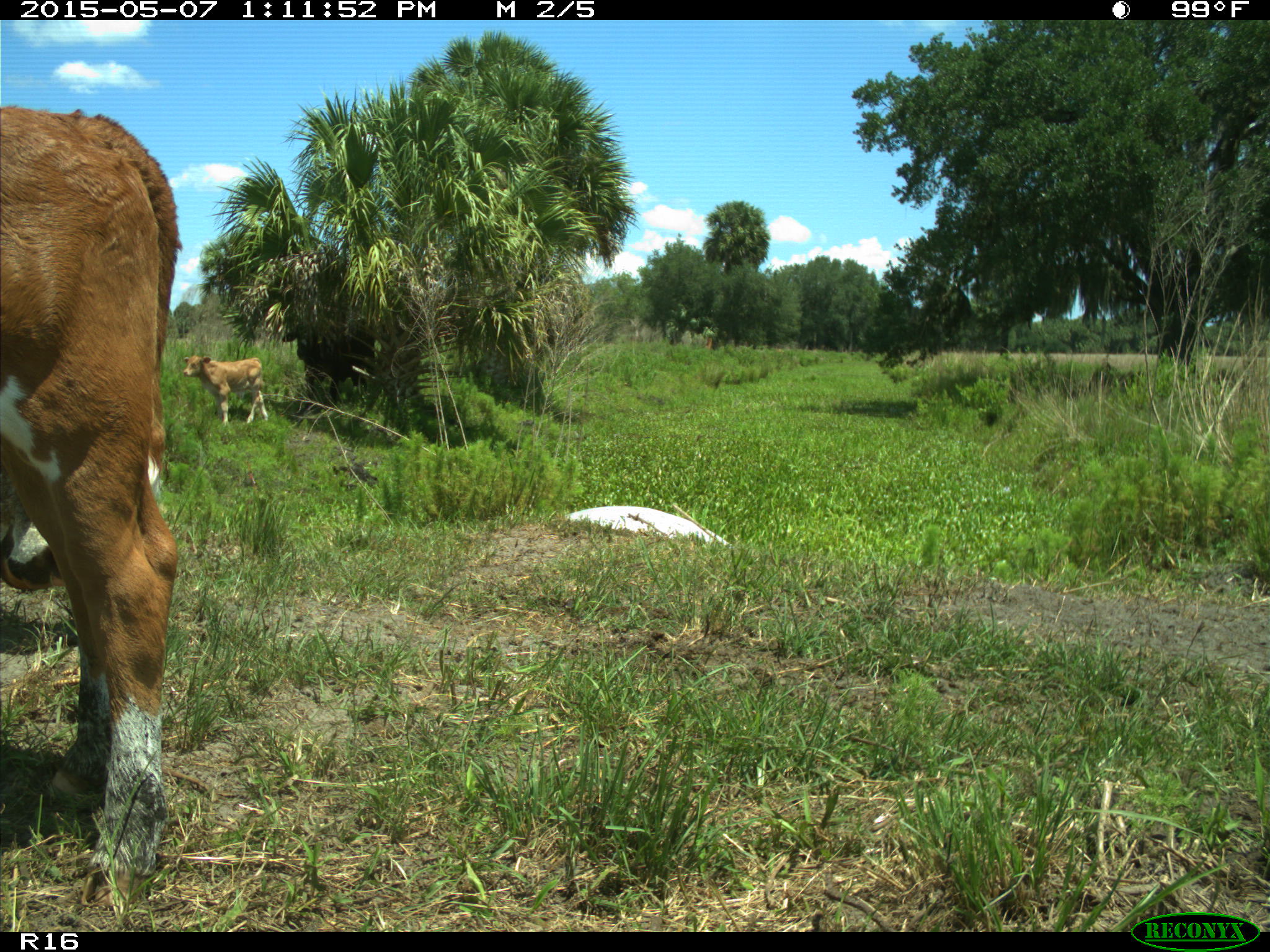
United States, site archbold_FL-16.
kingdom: Animalia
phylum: Chordata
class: Mammalia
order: Artiodactyla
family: Bovidae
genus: Bos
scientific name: Bos taurus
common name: domestic cow